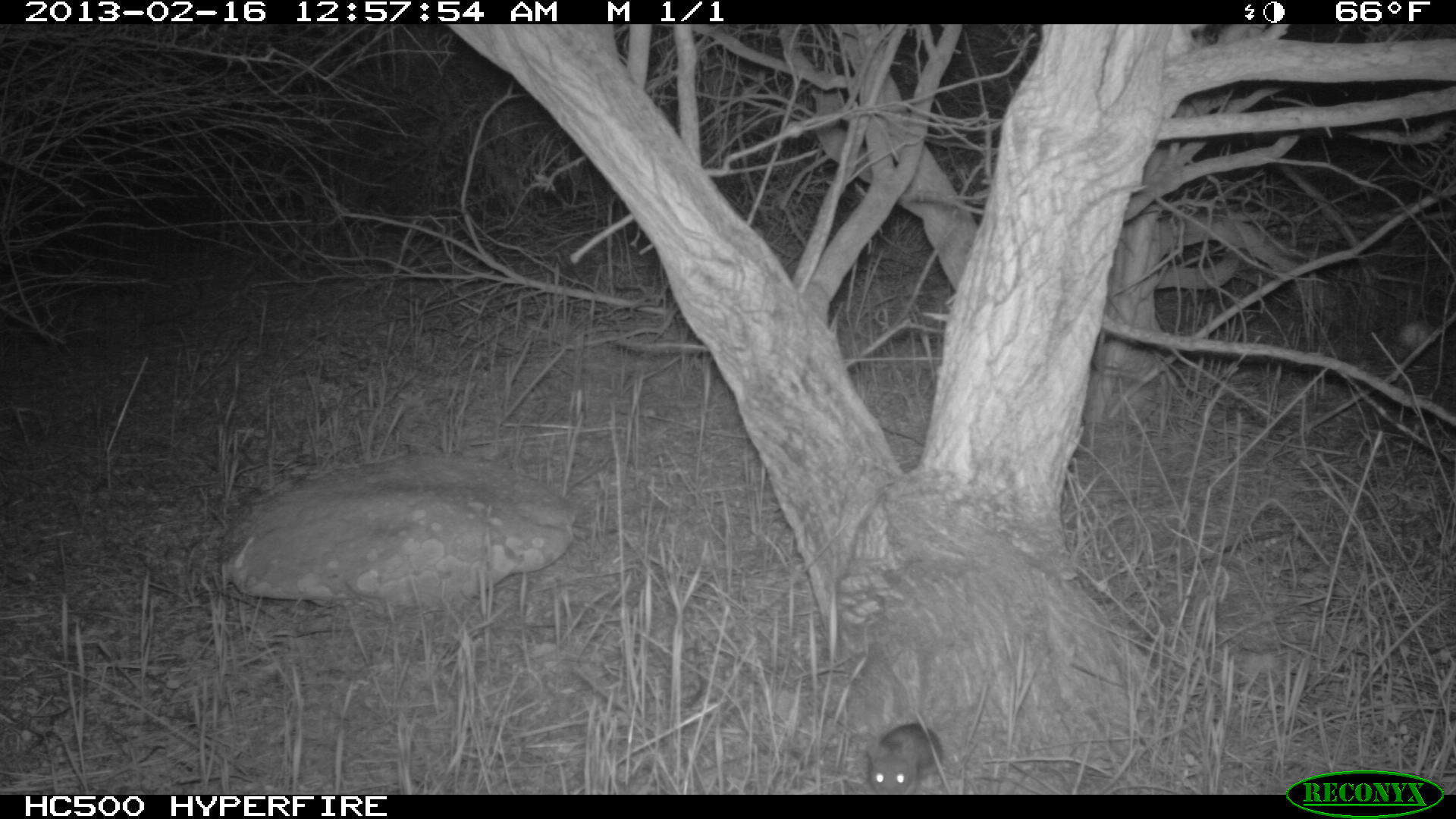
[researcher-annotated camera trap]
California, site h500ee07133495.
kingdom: Animalia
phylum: Chordata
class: Mammalia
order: Rodentia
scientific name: Rodentia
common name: rodent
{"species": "rodent (Rodentia)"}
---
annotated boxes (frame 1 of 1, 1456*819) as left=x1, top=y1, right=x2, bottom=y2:
rodent: left=868, top=723, right=942, bottom=794